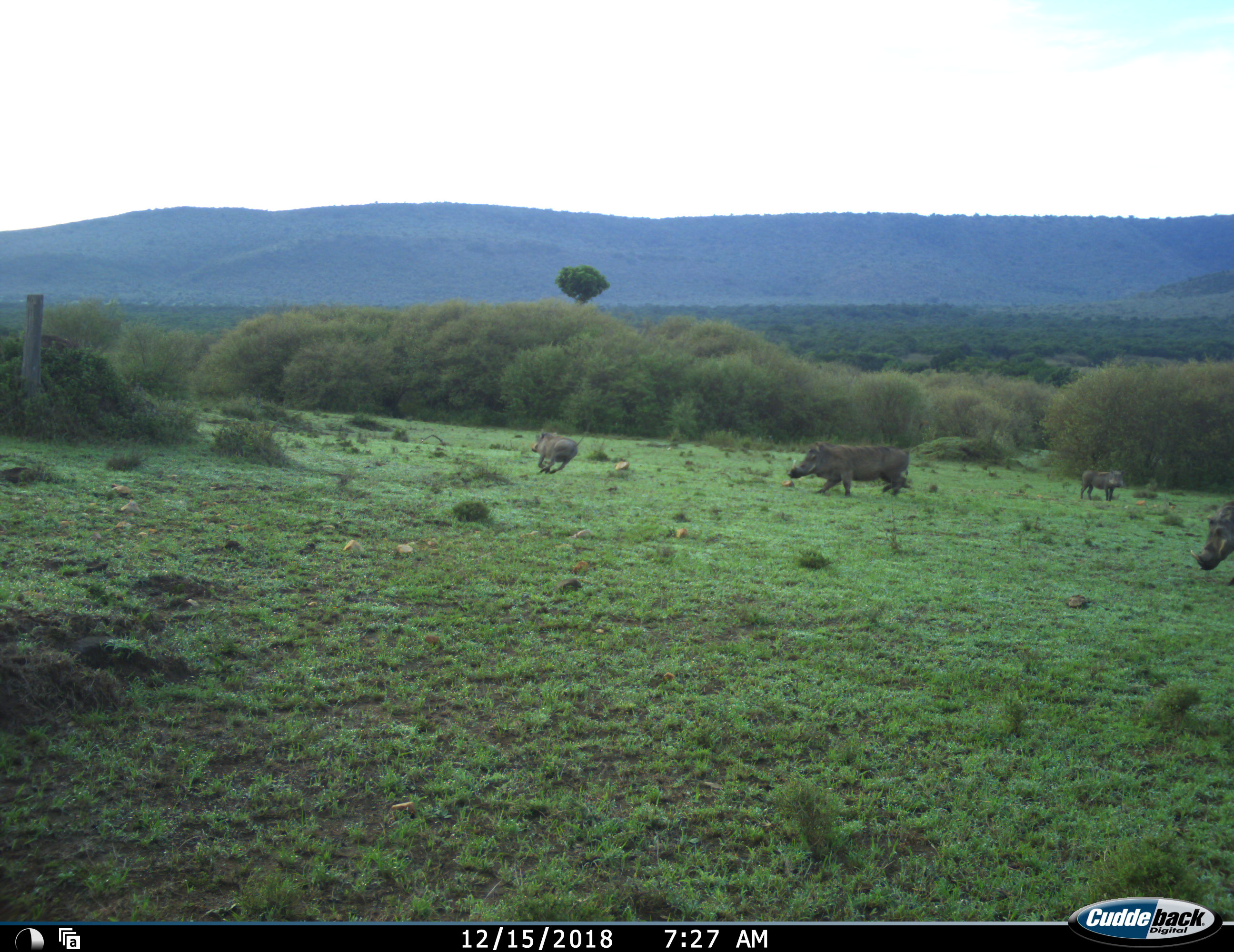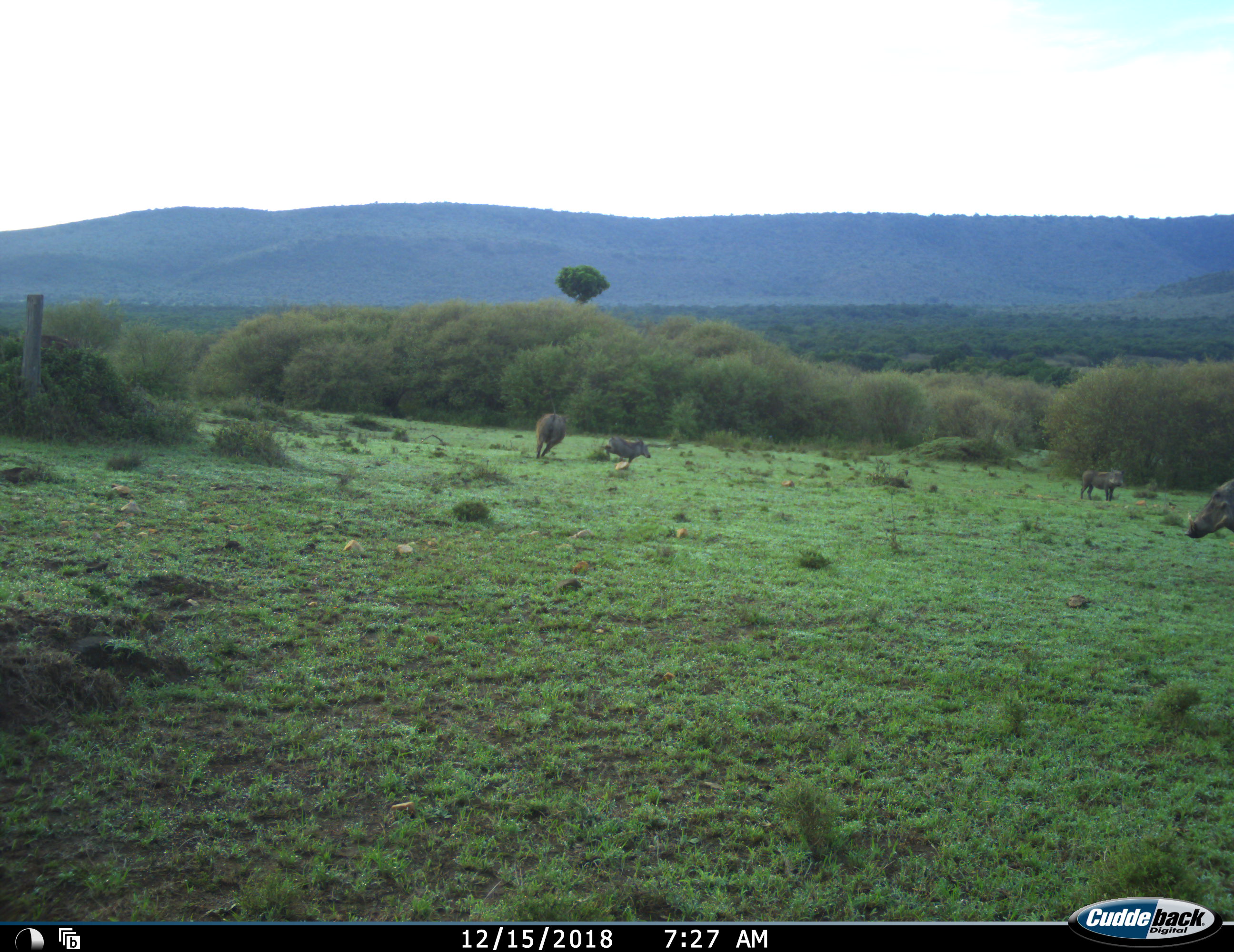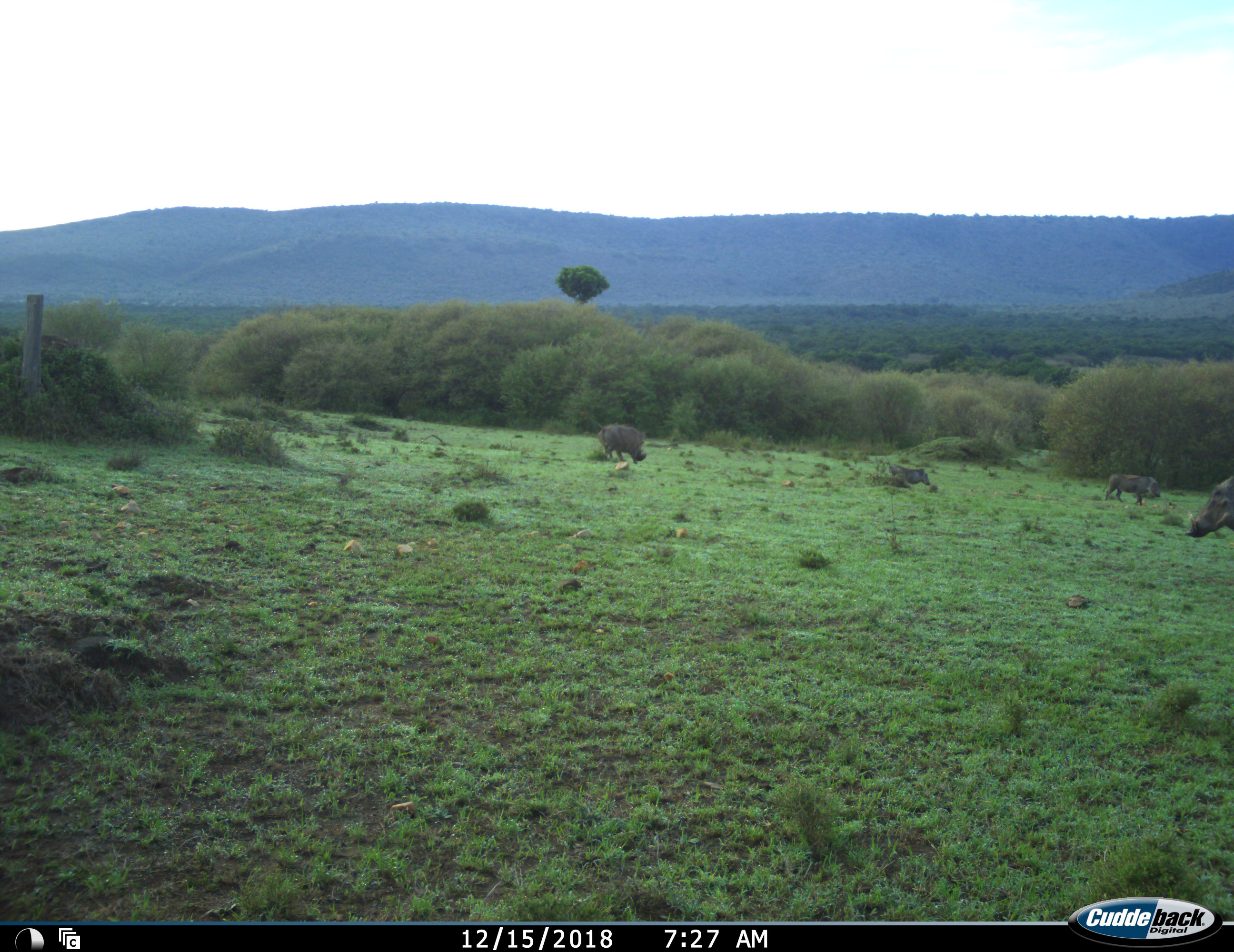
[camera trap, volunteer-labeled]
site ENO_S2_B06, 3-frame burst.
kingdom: Animalia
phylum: Chordata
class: Mammalia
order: Artiodactyla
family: Suidae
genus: Phacochoerus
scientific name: Phacochoerus africanus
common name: warthog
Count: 4.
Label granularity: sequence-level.